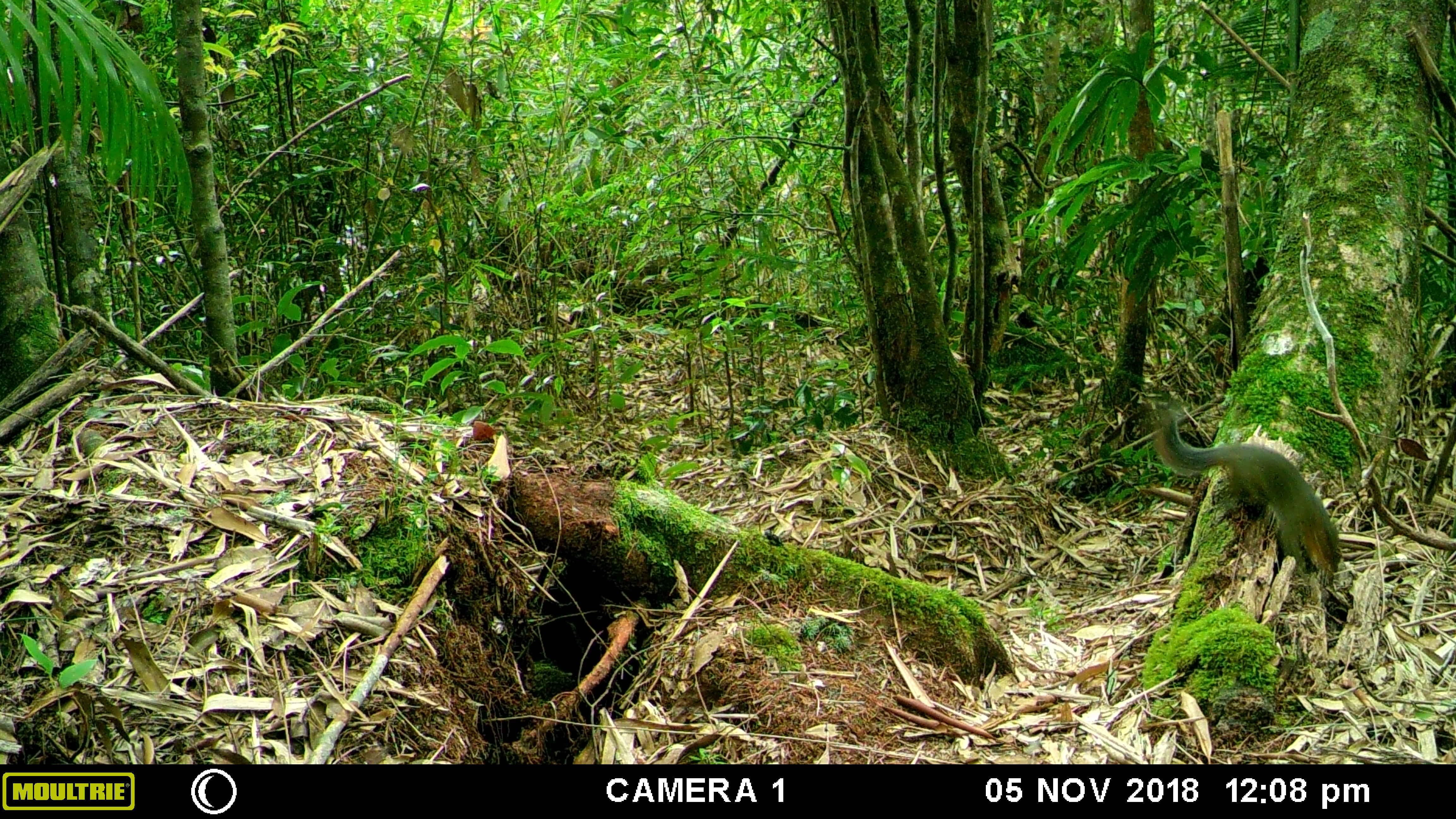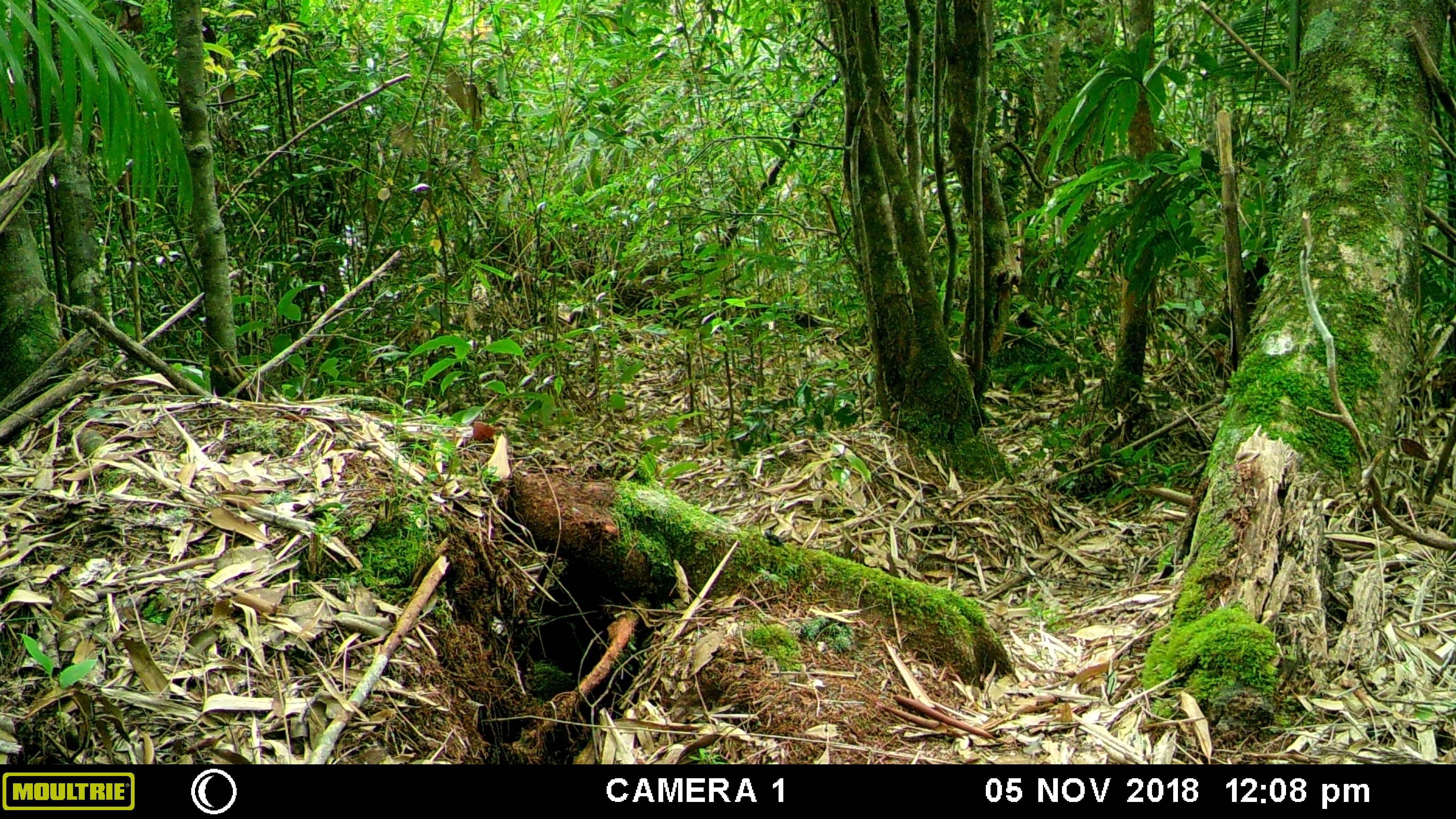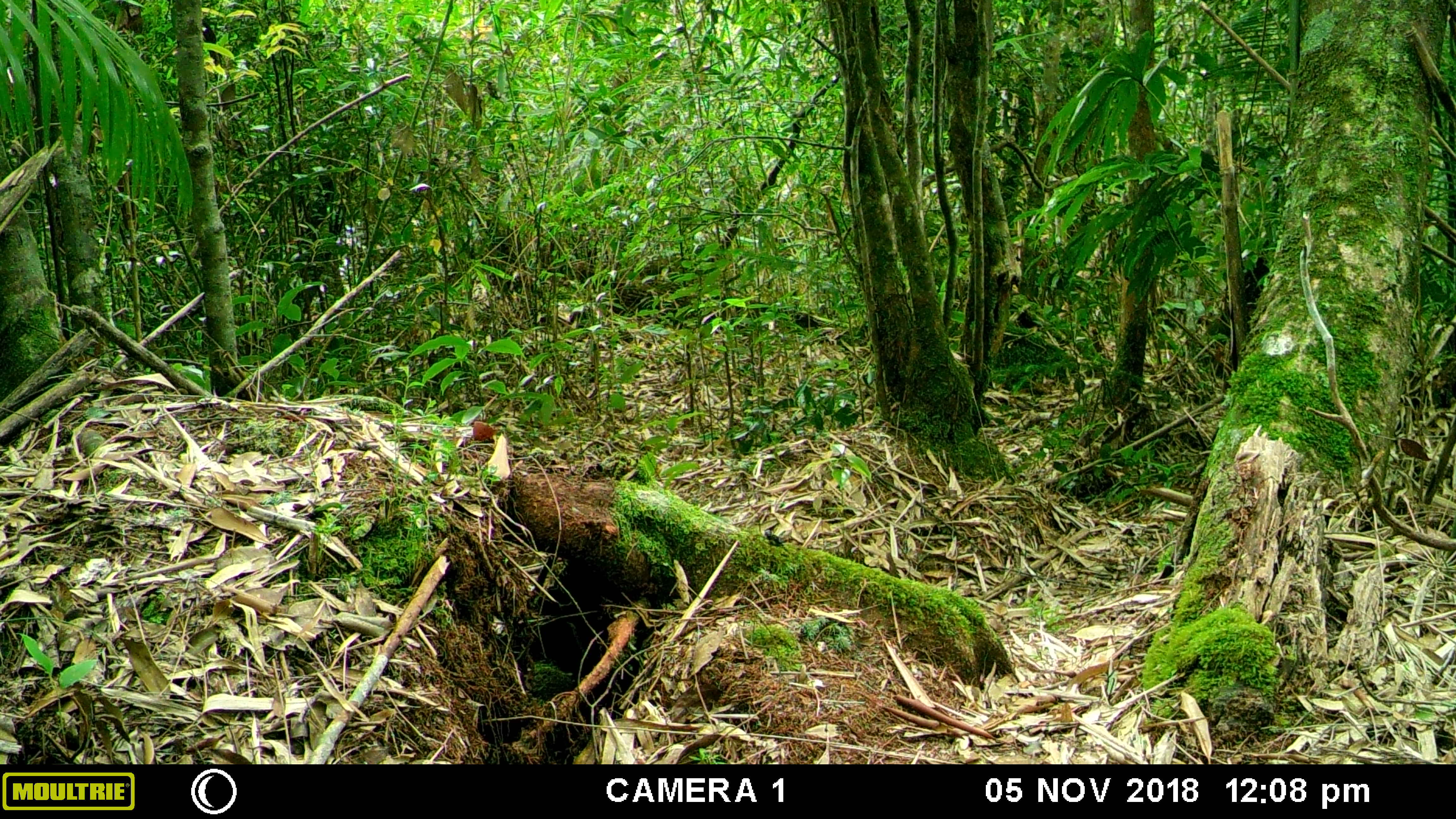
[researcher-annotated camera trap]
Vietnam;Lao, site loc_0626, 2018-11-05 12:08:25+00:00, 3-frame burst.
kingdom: Animalia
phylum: Chordata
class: Mammalia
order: Rodentia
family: Sciuridae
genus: Dremomys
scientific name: Dremomys rufigenis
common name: red-cheeked squirrel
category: red cheeked squirrel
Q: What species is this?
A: Red cheeked squirrel (red-cheeked squirrel) (Dremomys rufigenis).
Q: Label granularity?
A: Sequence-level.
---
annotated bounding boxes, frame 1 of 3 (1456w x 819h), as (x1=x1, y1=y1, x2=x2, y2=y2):
red cheeked squirrel: (x1=1152, y1=409, x2=1344, y2=574)